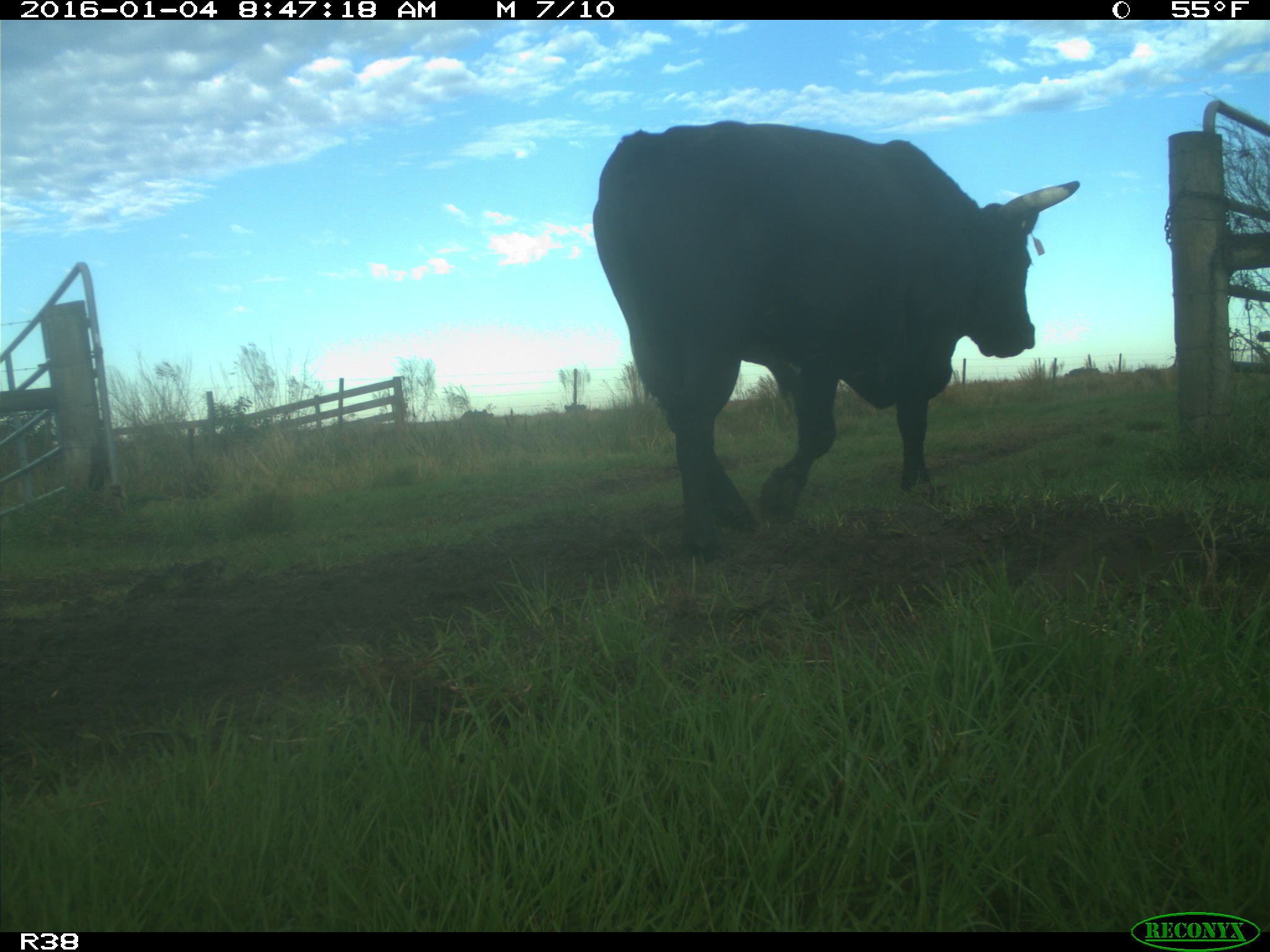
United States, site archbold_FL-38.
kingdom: Animalia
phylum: Chordata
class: Mammalia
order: Artiodactyla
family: Bovidae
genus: Bos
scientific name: Bos taurus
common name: domestic cow